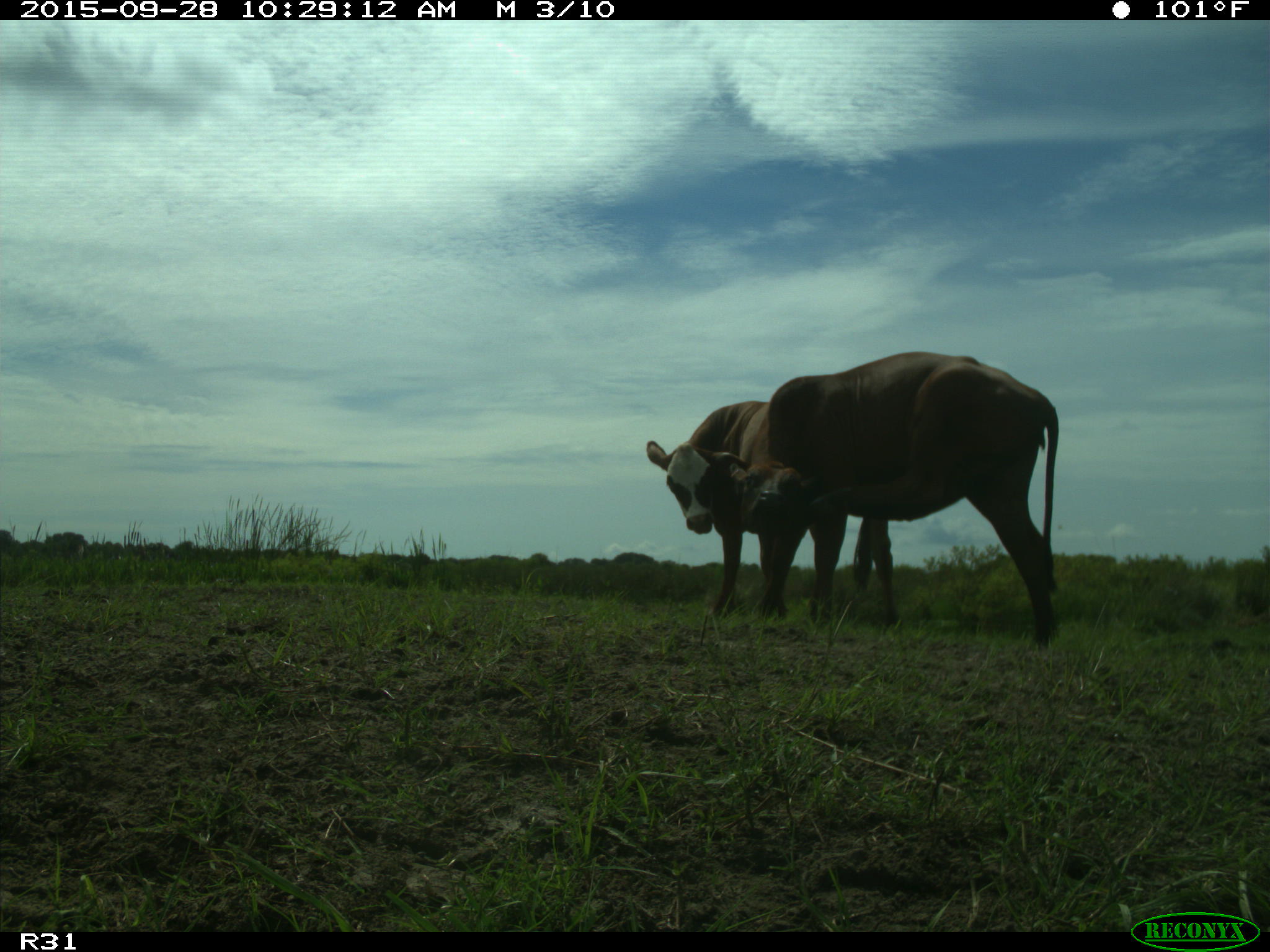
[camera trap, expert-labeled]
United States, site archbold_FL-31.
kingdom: Animalia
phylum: Chordata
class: Mammalia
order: Artiodactyla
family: Bovidae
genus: Bos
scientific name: Bos taurus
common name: domestic cow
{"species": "Bos taurus (domestic cow)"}